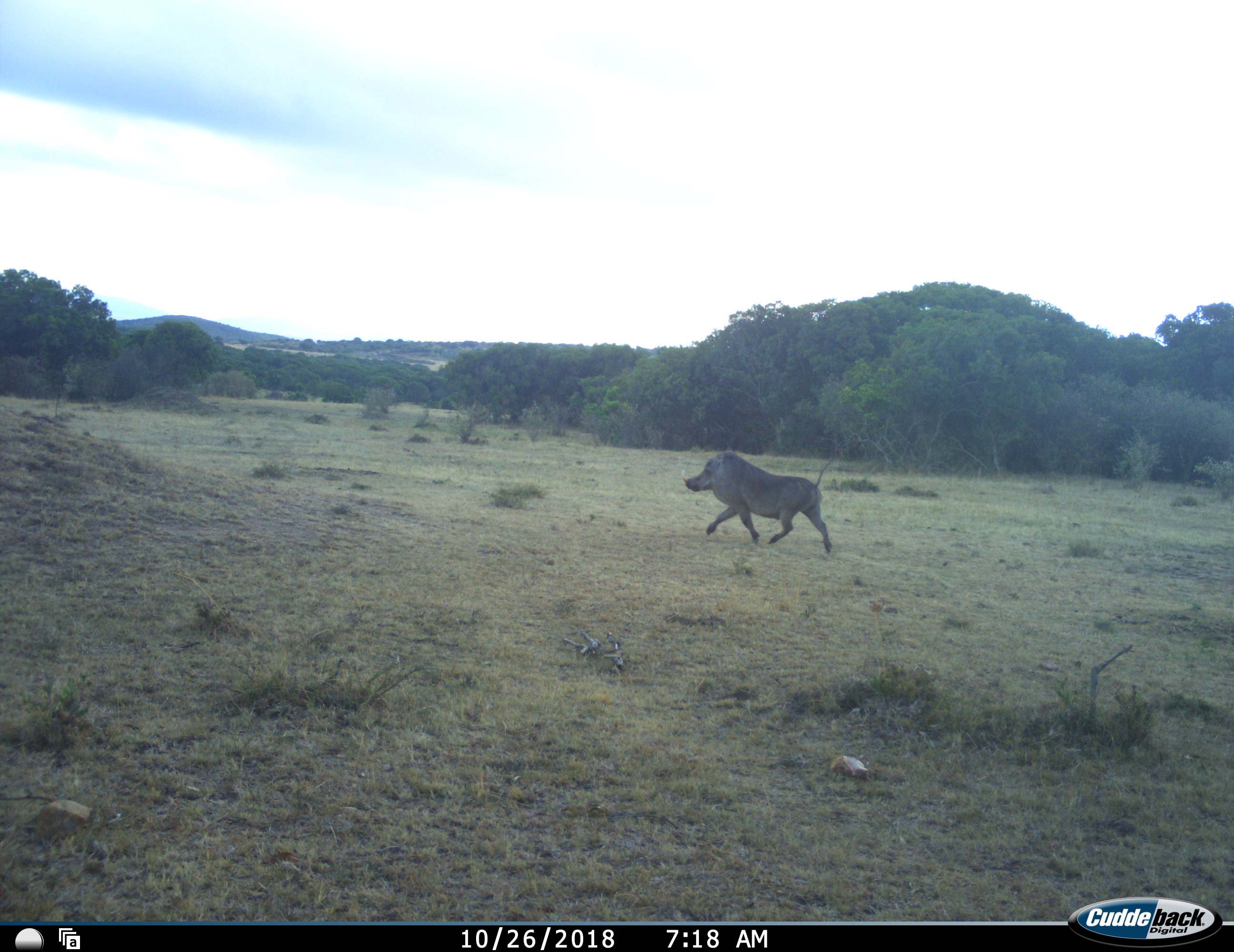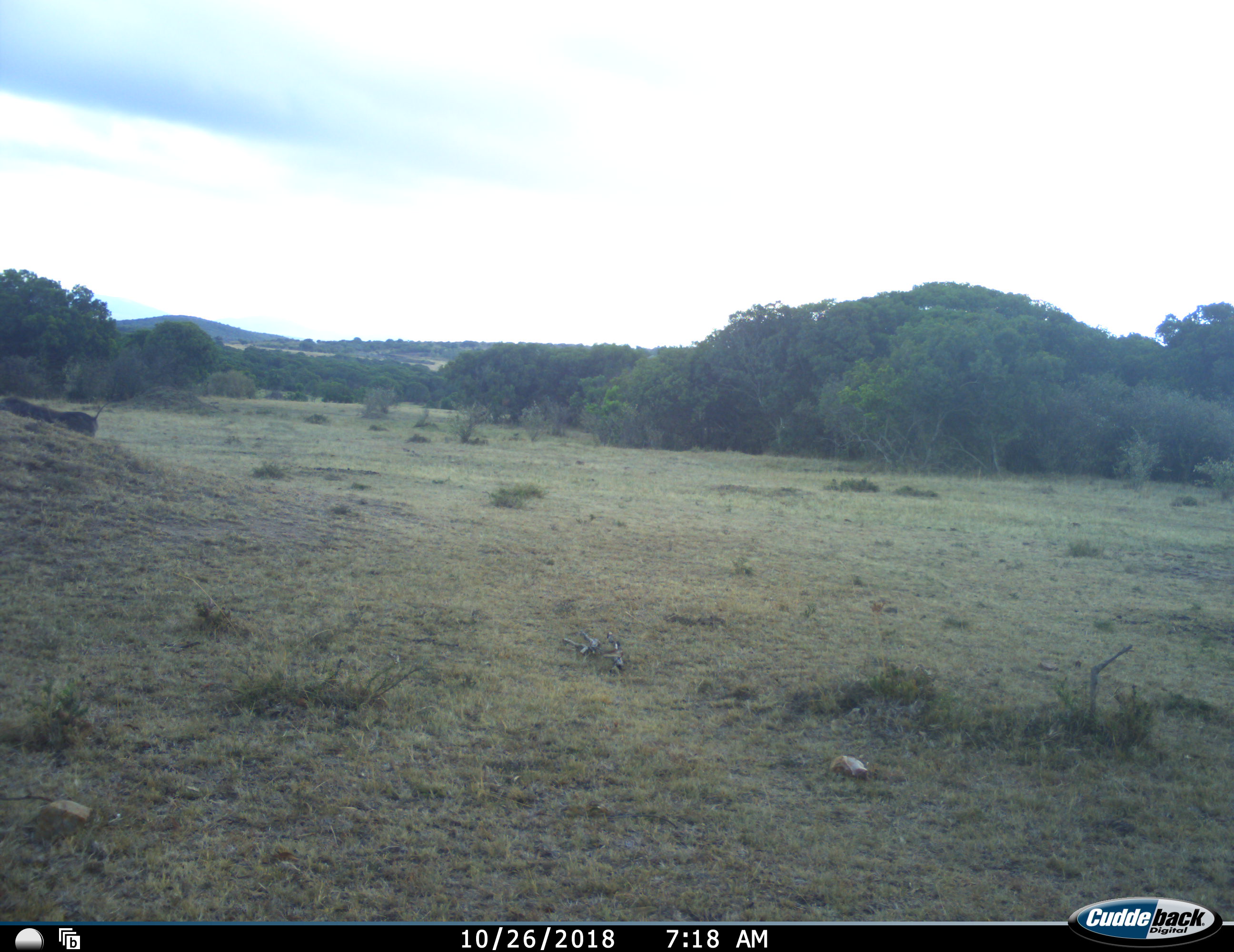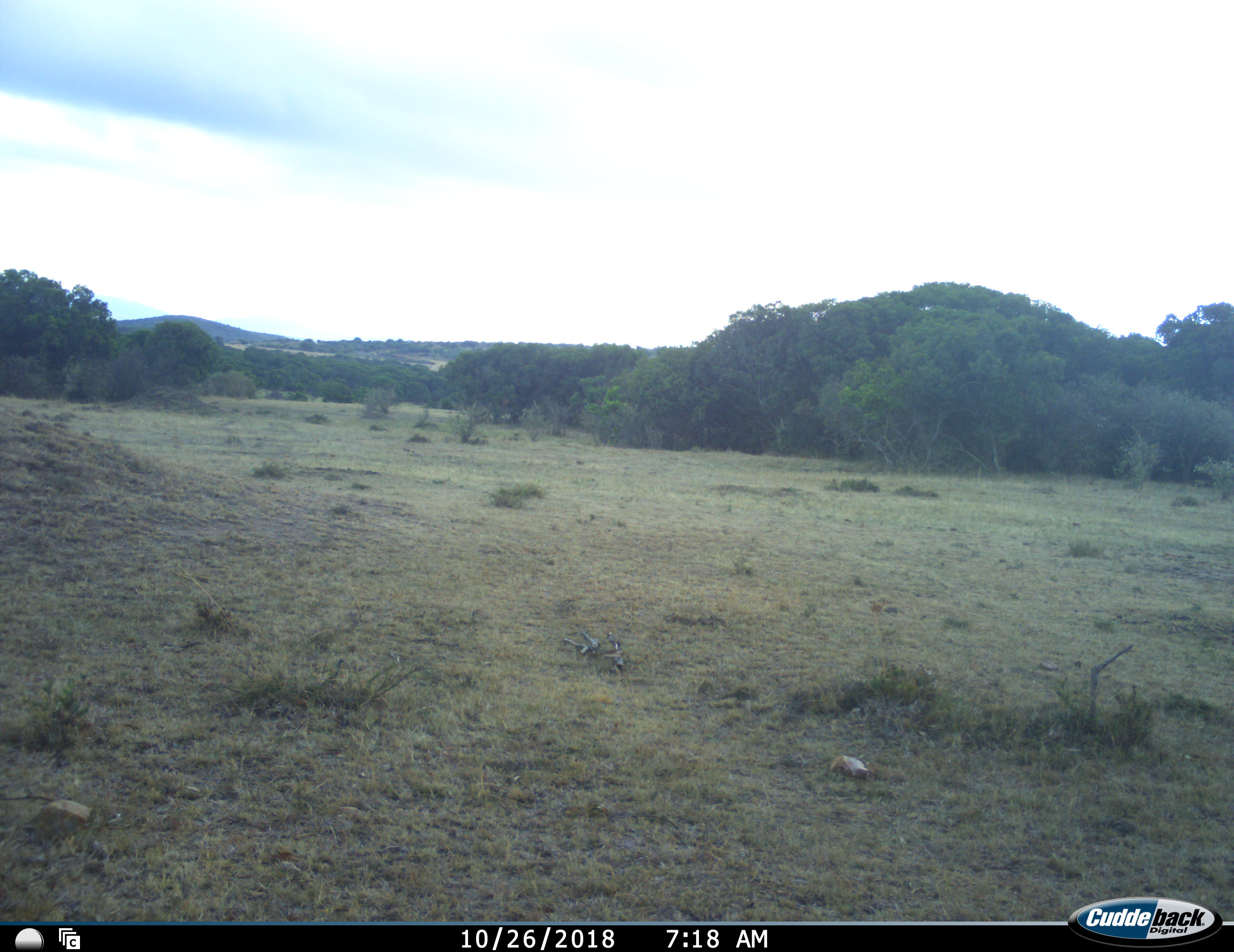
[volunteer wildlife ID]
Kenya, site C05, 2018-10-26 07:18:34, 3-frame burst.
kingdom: Animalia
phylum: Chordata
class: Mammalia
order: Artiodactyla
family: Suidae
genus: Phacochoerus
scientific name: Phacochoerus africanus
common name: warthog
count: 1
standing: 11%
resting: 0%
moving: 100%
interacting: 0%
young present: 0%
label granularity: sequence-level